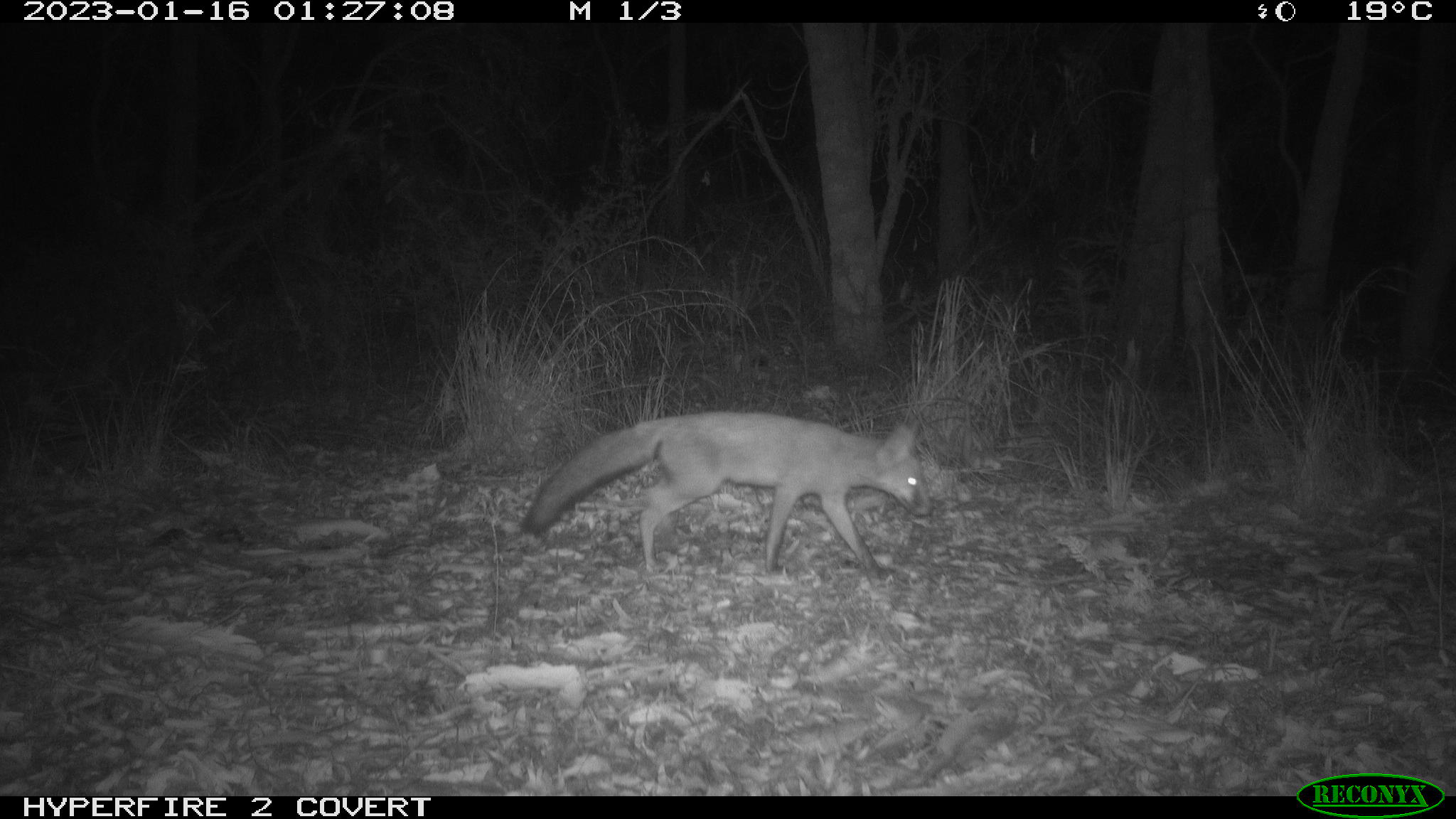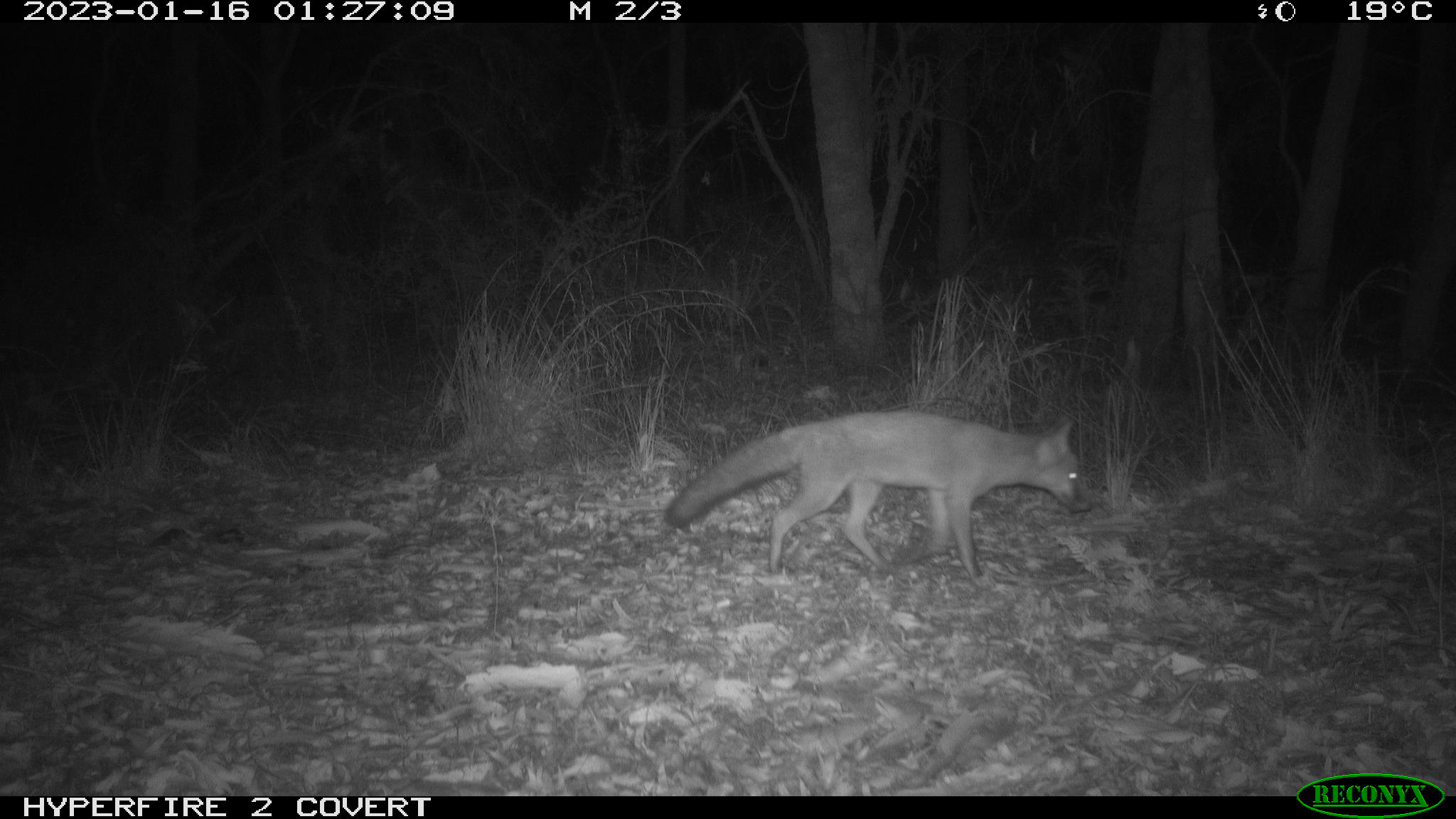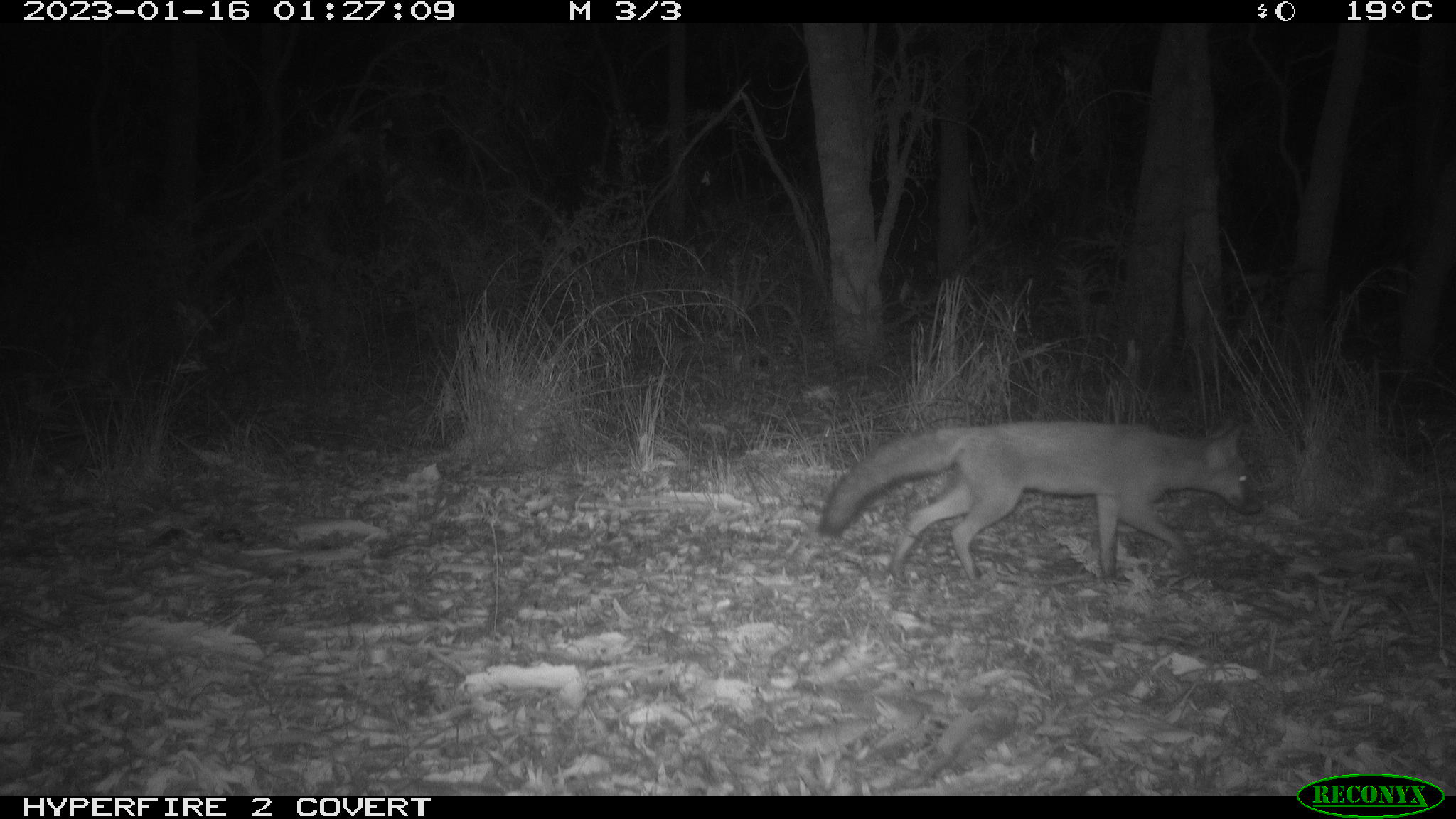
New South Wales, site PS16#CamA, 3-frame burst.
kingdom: Animalia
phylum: Chordata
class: Mammalia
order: Carnivora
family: Canidae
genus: Vulpes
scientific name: Vulpes vulpes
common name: red fox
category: fox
Fox (red fox) (Vulpes vulpes).